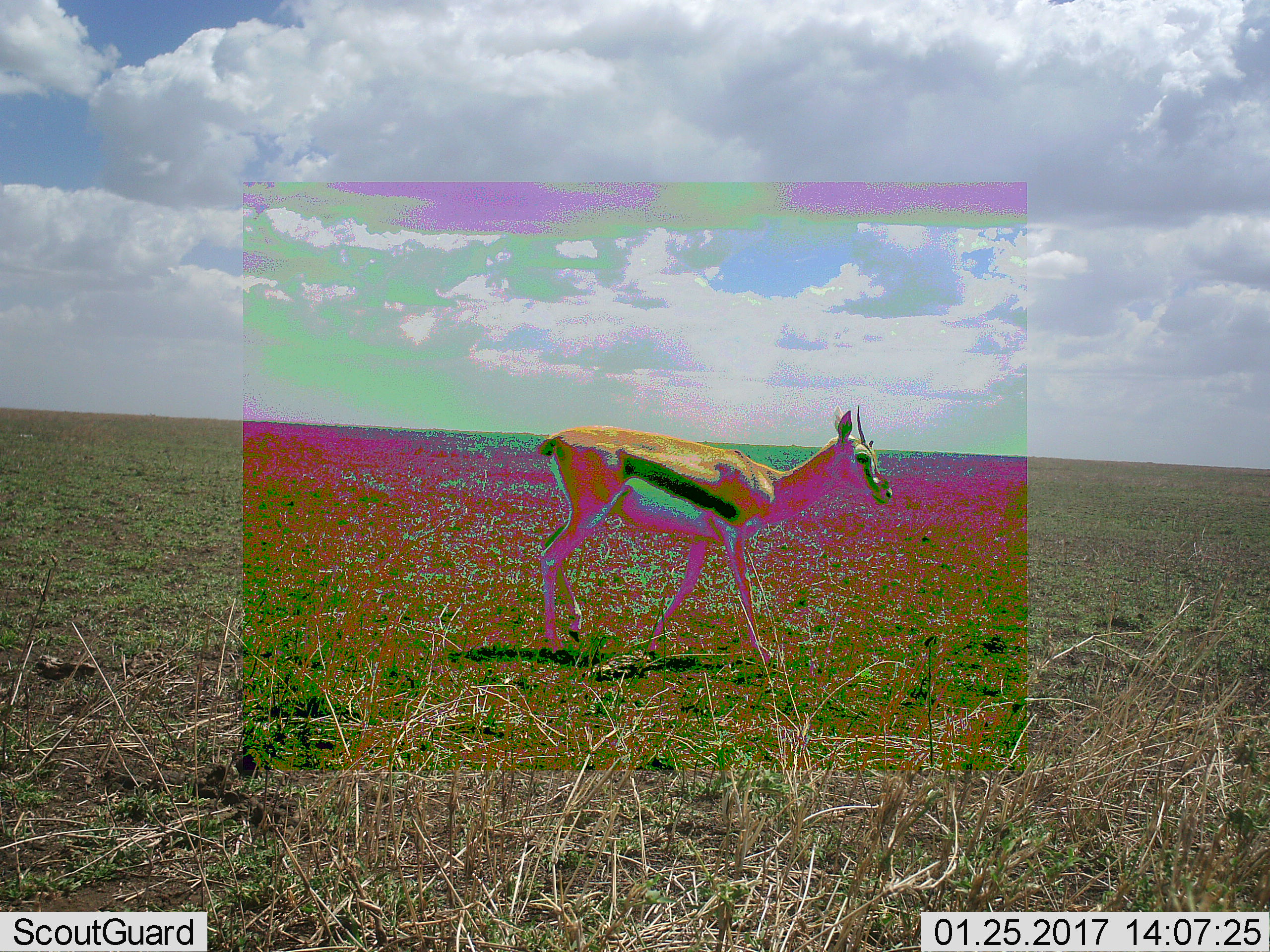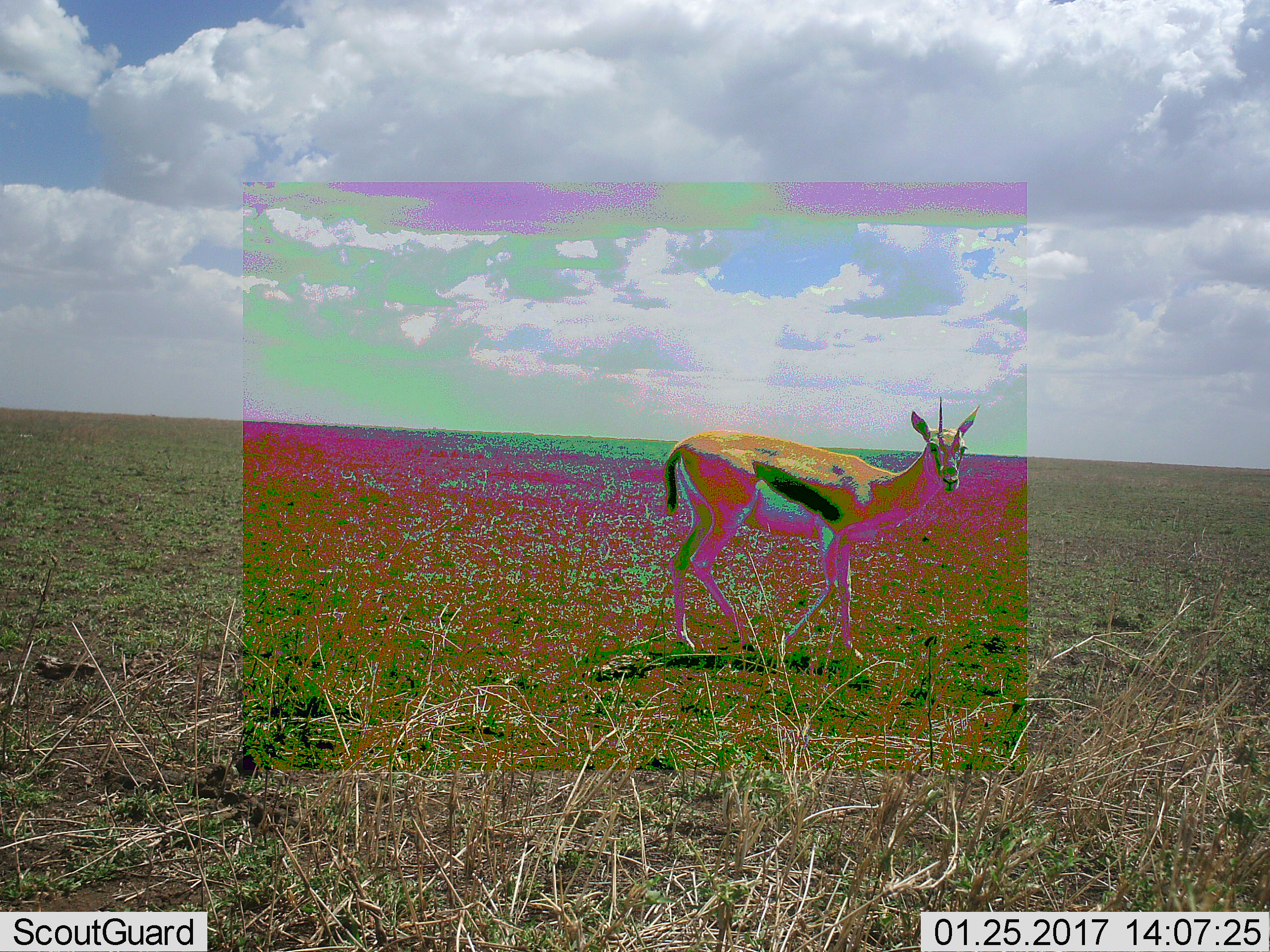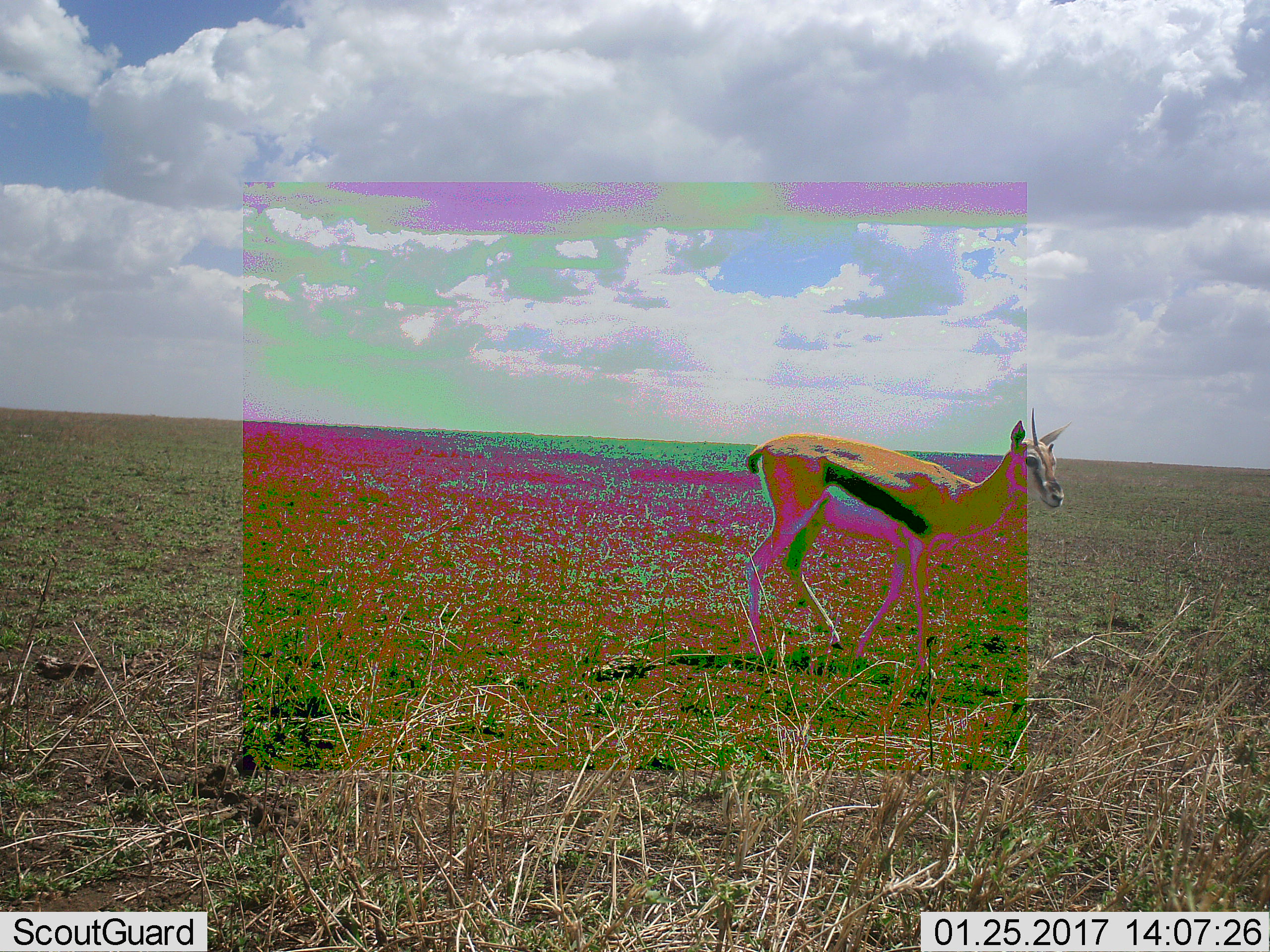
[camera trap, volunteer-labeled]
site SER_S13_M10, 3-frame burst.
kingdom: Animalia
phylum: Chordata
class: Mammalia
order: Artiodactyla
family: Bovidae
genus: Eudorcas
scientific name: Eudorcas thomsonii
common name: thomson's gazelle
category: gazellethomsons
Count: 1.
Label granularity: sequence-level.